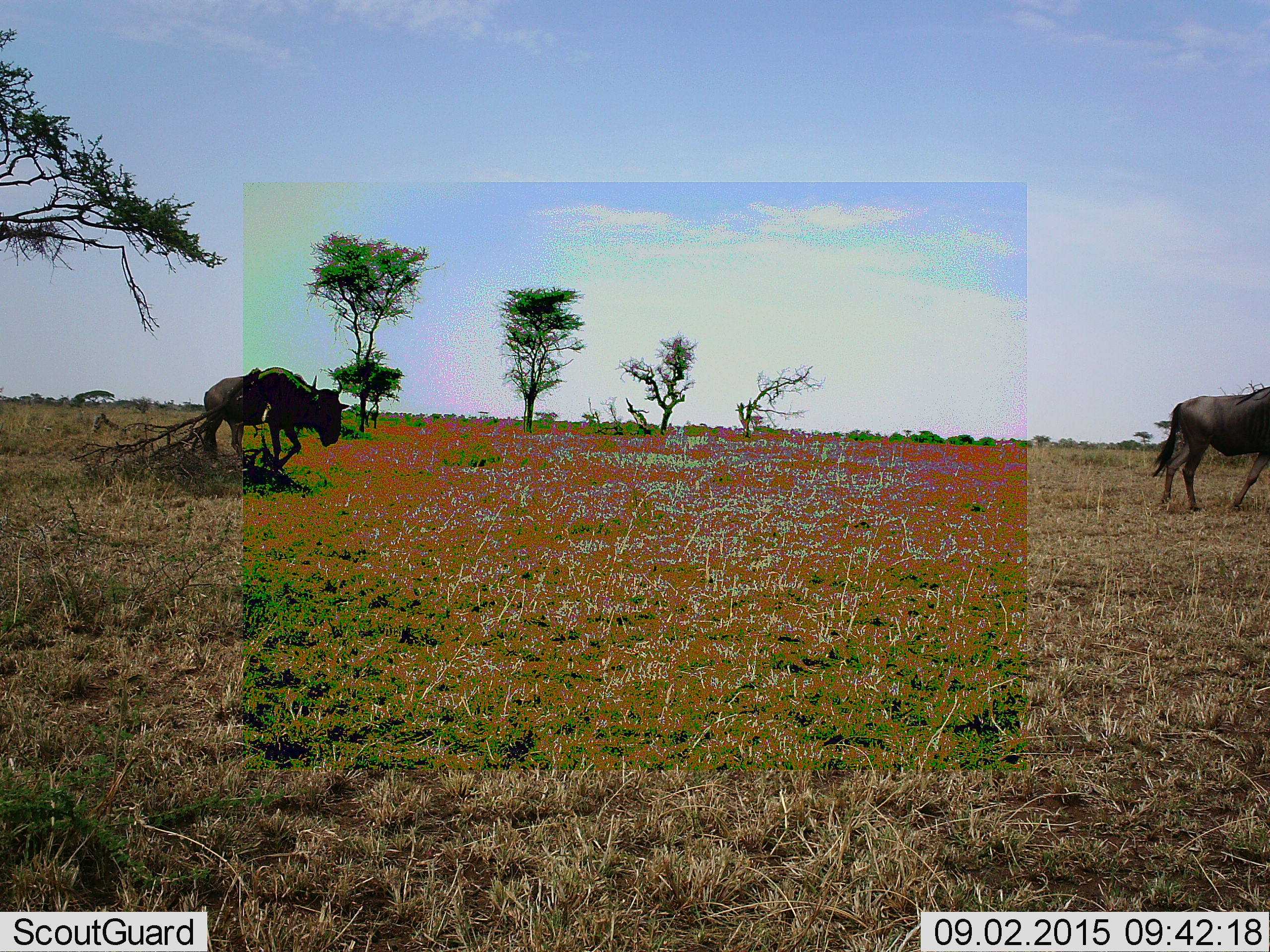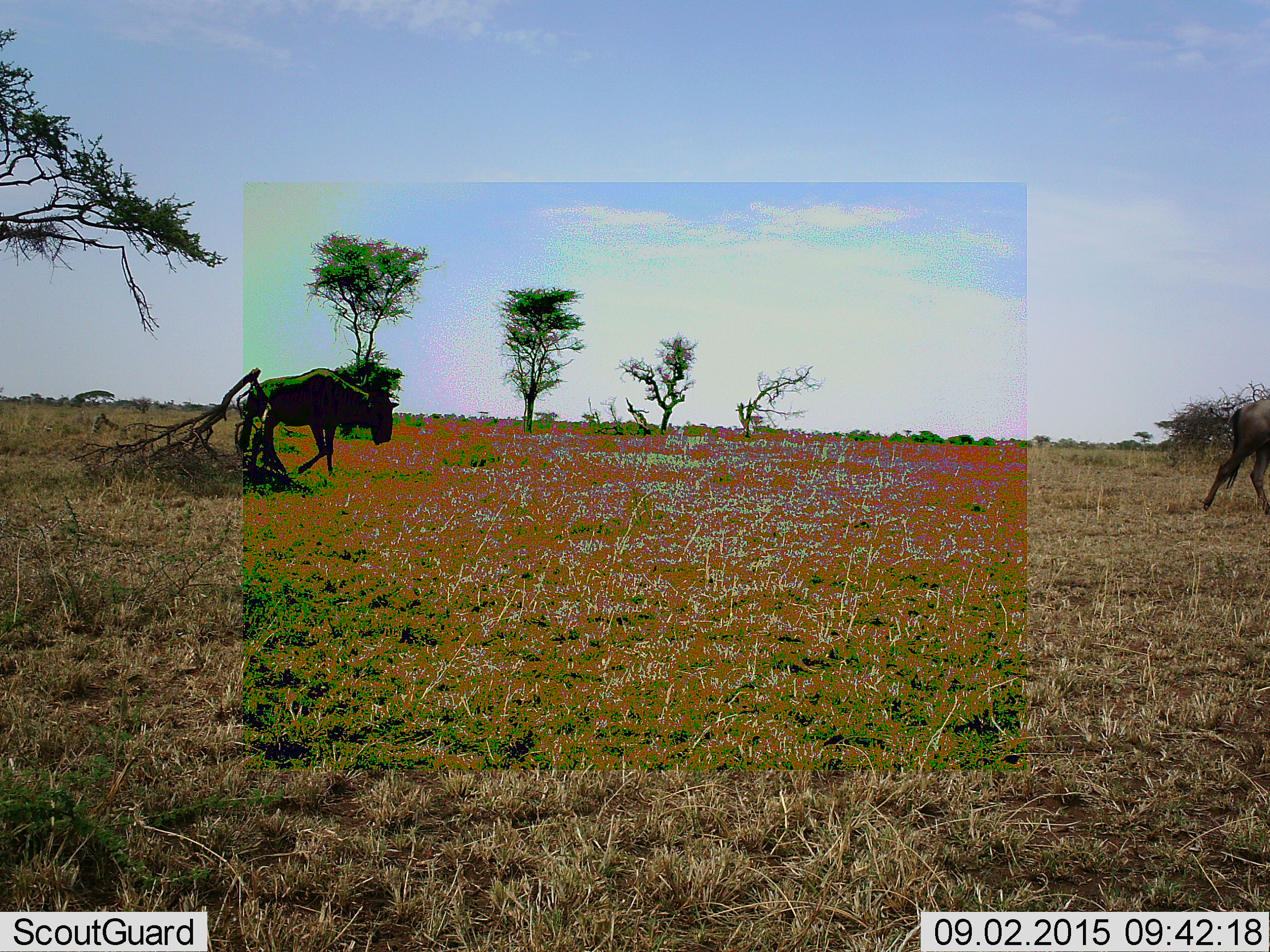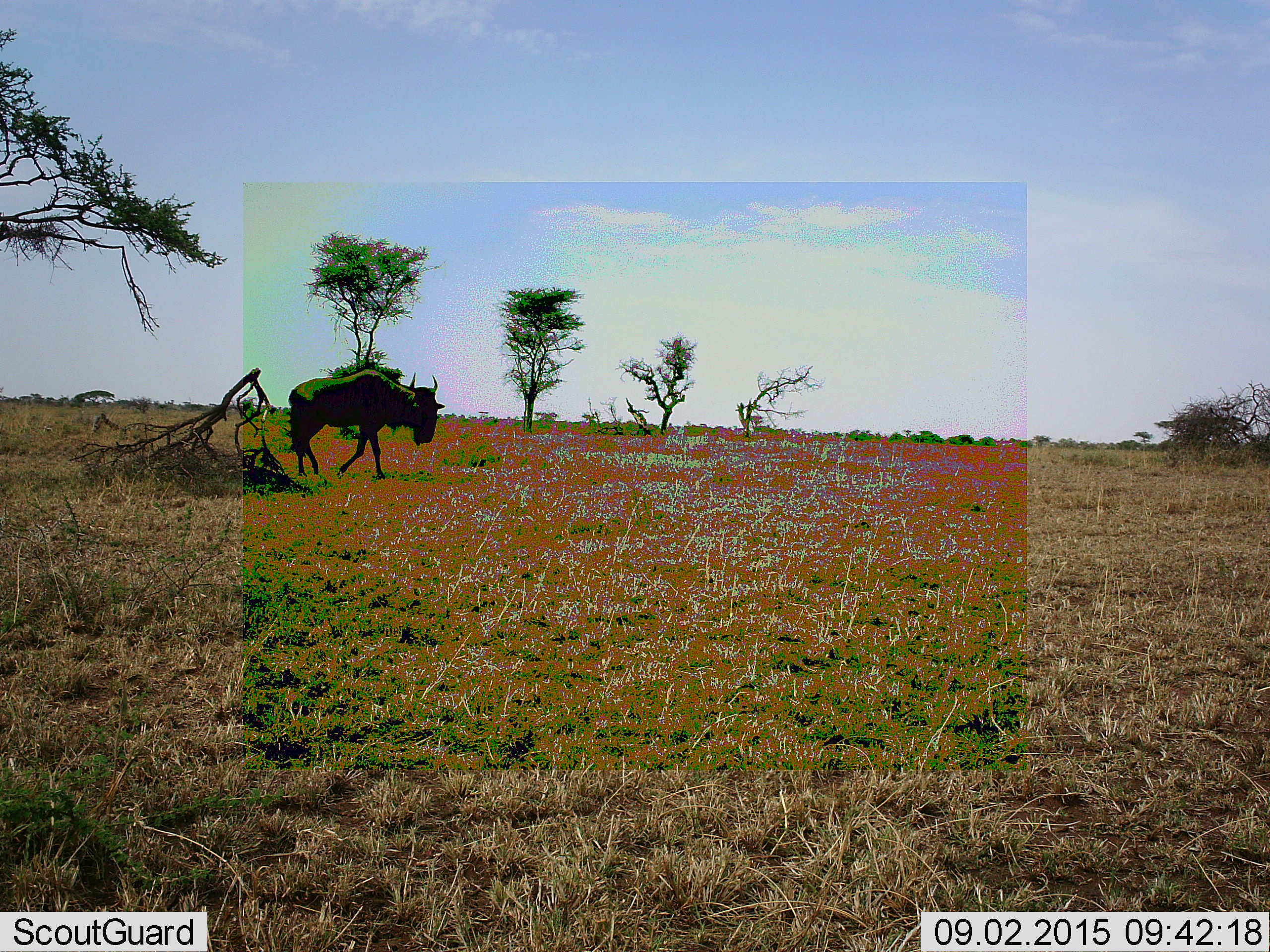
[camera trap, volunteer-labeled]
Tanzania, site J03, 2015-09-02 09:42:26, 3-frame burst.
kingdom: Animalia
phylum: Chordata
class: Mammalia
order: Artiodactyla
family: Bovidae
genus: Connochaetes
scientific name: Connochaetes taurinus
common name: blue wildebeest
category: wildebeest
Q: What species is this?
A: Wildebeest (blue wildebeest) (Connochaetes taurinus).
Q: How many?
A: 2.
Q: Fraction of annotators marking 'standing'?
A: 22%.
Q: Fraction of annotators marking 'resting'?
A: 0%.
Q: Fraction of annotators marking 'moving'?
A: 100%.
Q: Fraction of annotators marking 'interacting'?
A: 0%.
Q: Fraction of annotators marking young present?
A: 0%.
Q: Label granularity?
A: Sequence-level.